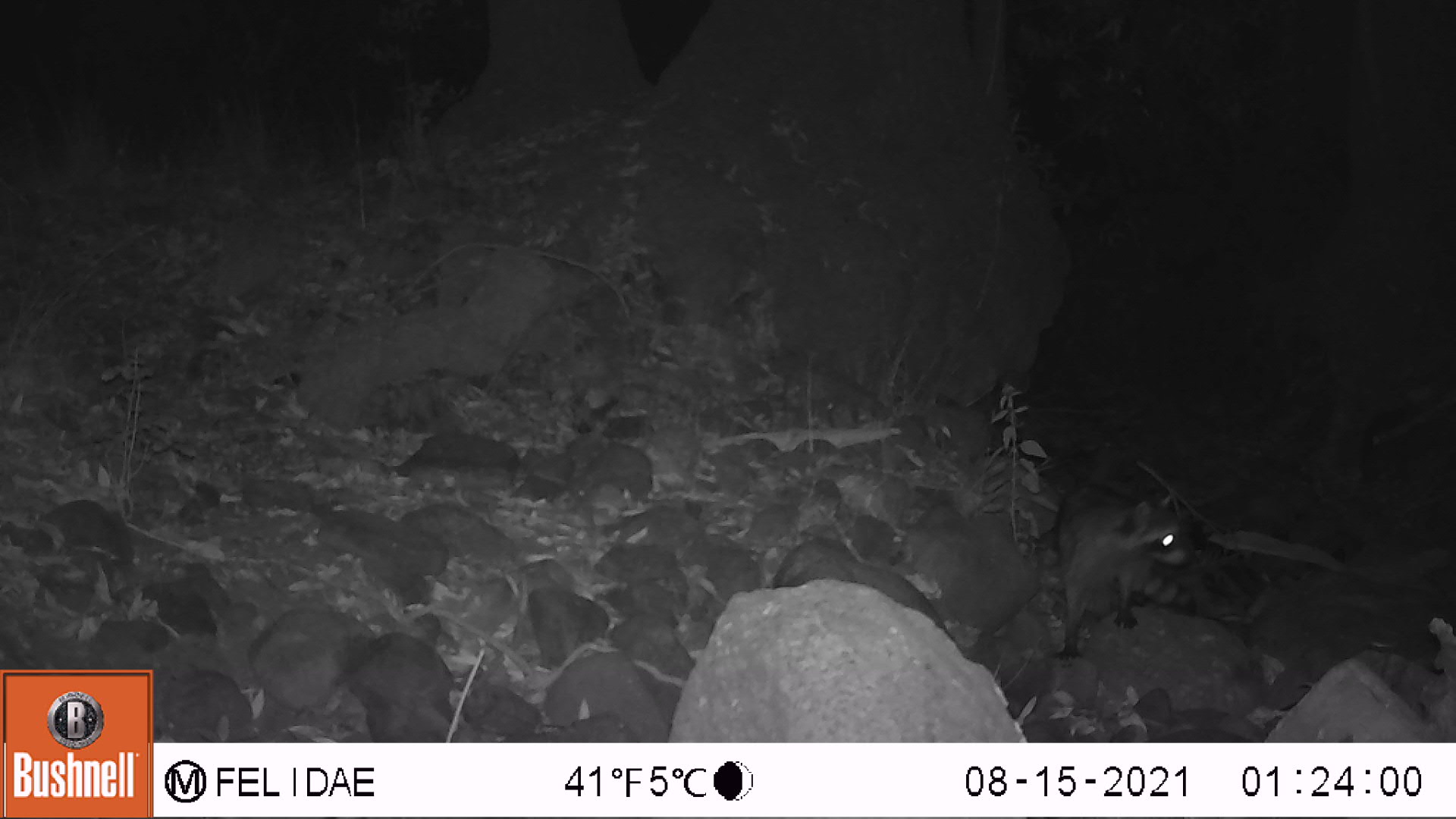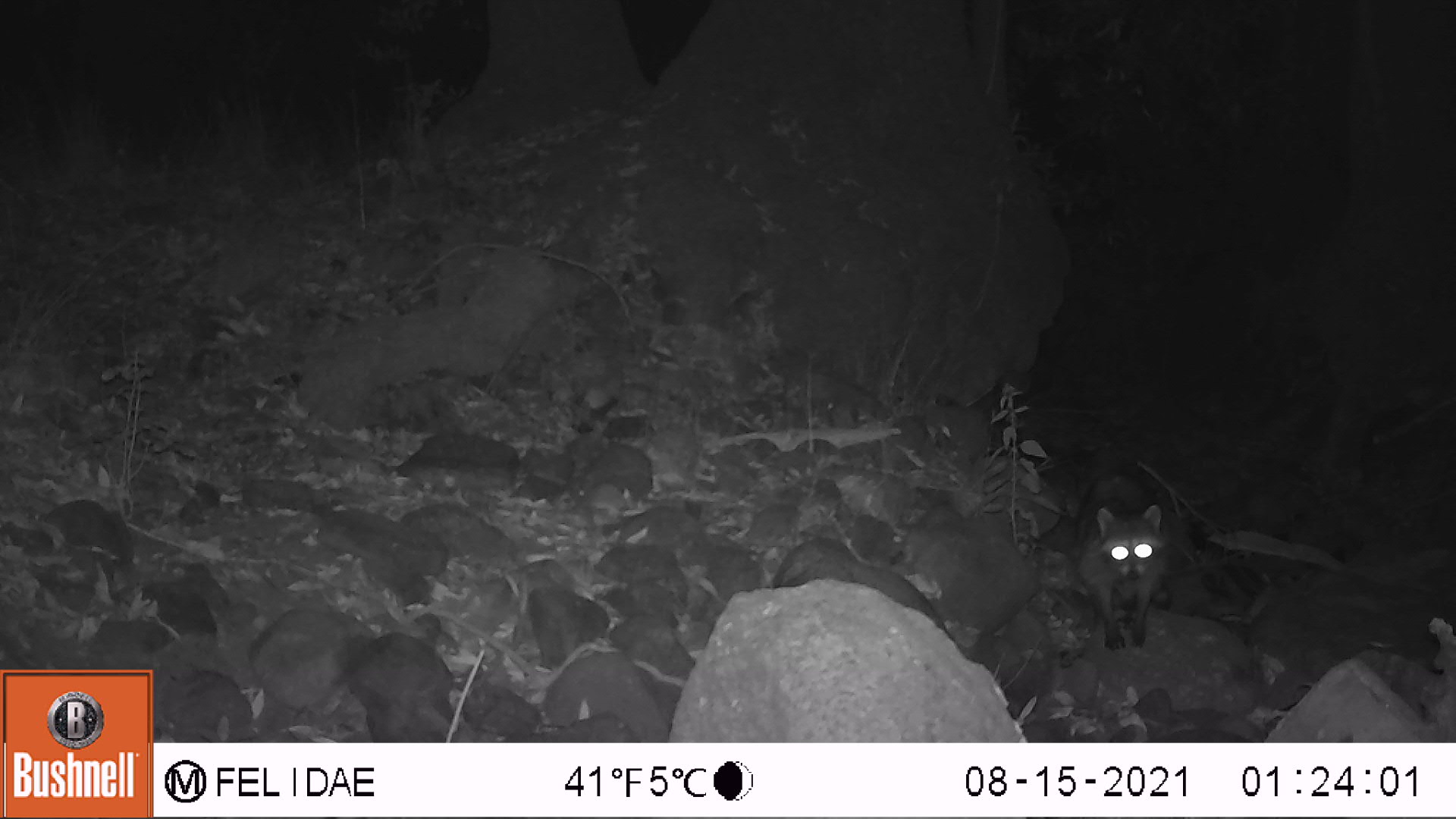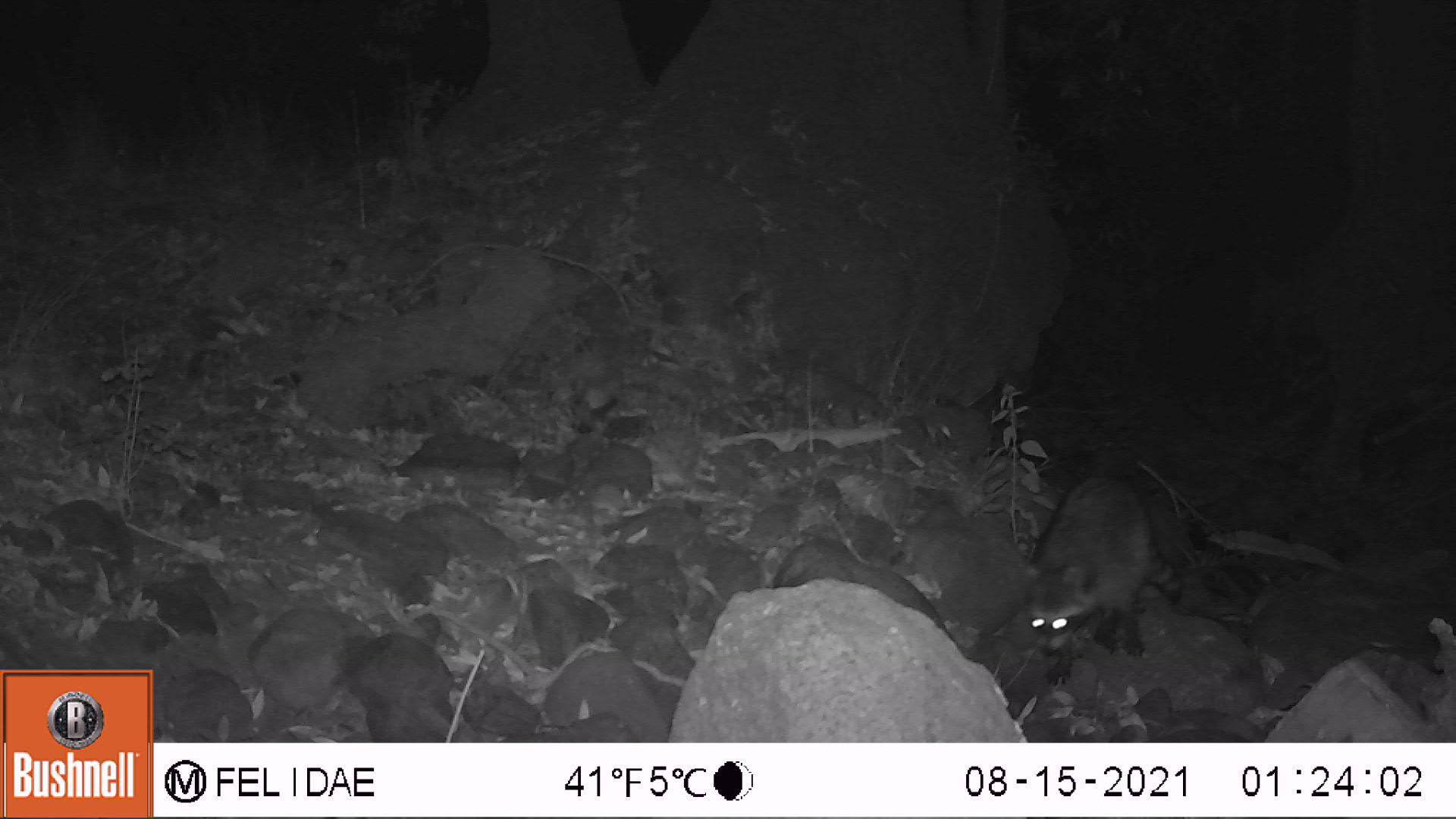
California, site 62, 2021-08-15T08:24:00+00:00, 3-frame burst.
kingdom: Animalia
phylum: Chordata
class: Mammalia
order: Carnivora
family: Procyonidae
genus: Procyon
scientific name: Procyon lotor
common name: raccoon